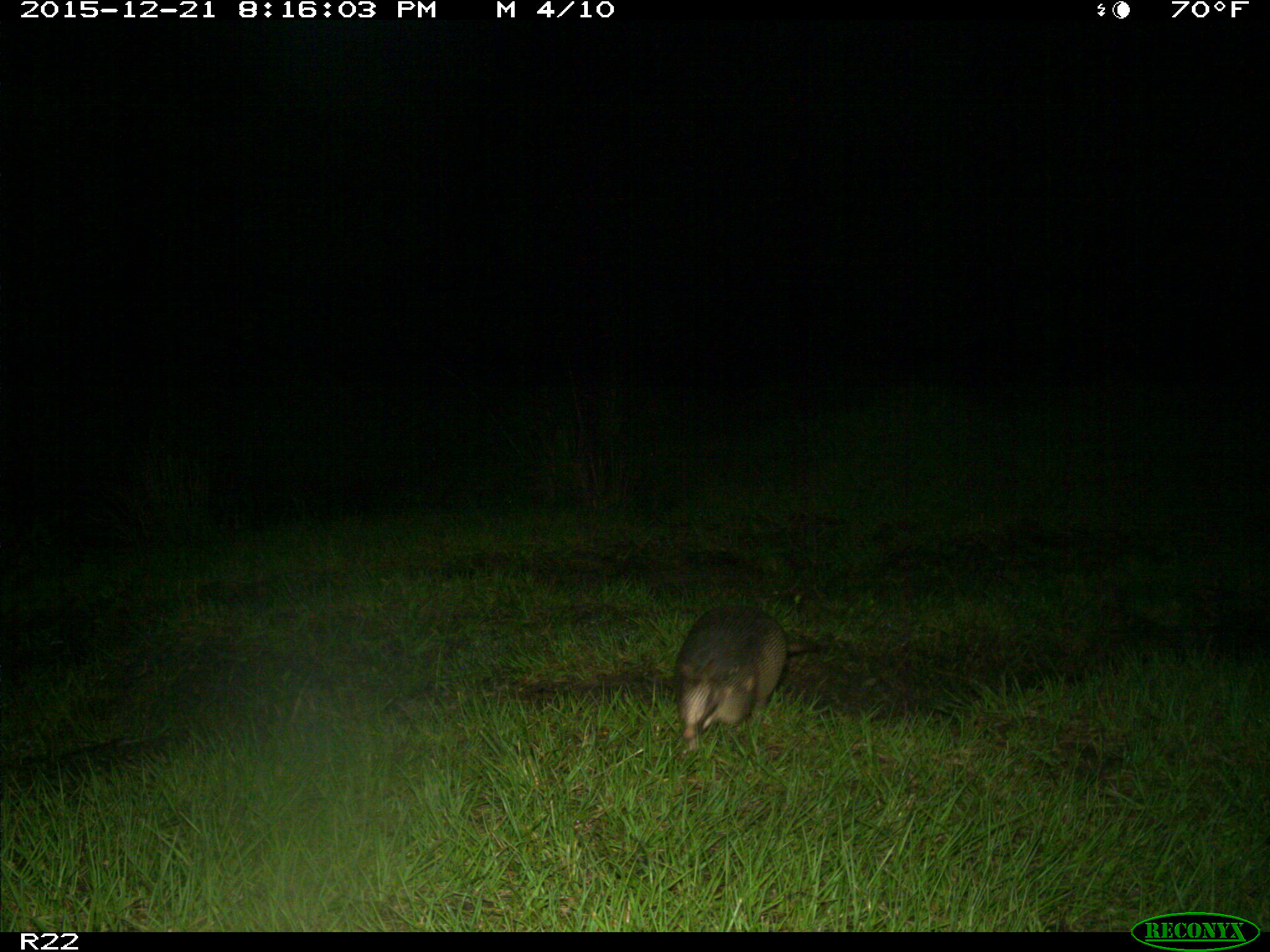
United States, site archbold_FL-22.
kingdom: Animalia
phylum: Chordata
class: Mammalia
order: Cingulata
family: Dasypodidae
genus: Dasypus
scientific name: Dasypus novemcinctus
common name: nine-banded armadillo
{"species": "Dasypus novemcinctus (nine-banded armadillo)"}